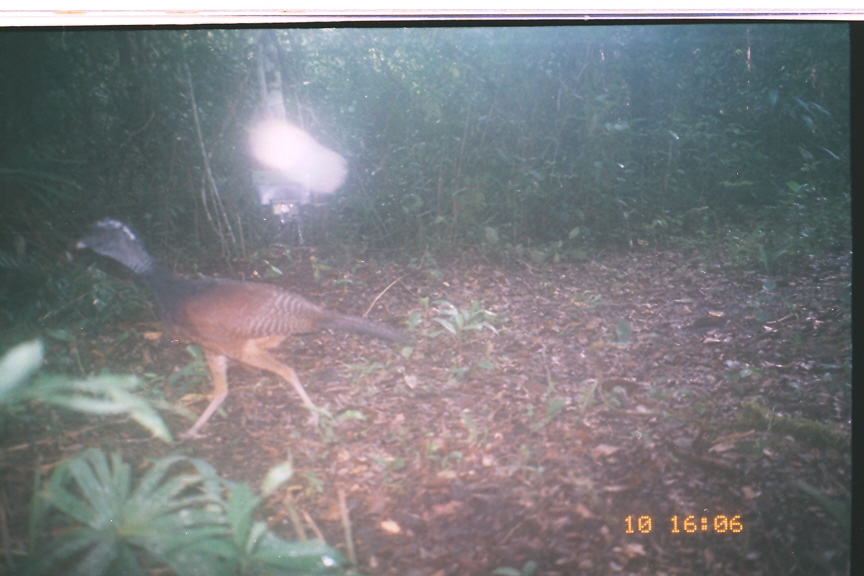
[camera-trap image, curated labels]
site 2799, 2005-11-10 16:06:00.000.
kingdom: Animalia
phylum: Chordata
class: Aves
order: Galliformes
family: Cracidae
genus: Crax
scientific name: Crax rubra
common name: great curassow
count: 1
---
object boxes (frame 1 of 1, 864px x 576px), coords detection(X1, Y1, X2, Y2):
crax rubra: detection(75, 217, 418, 441)